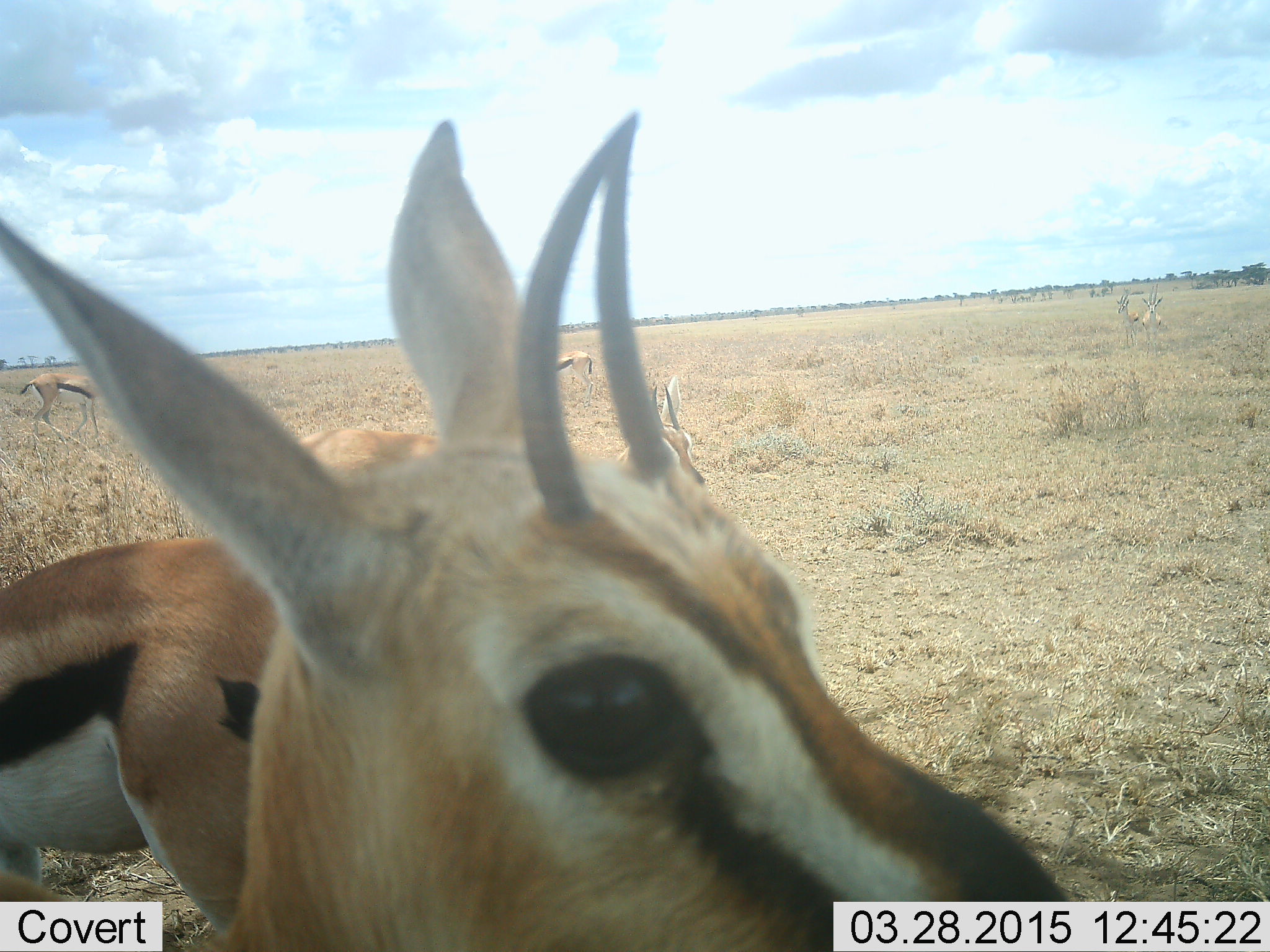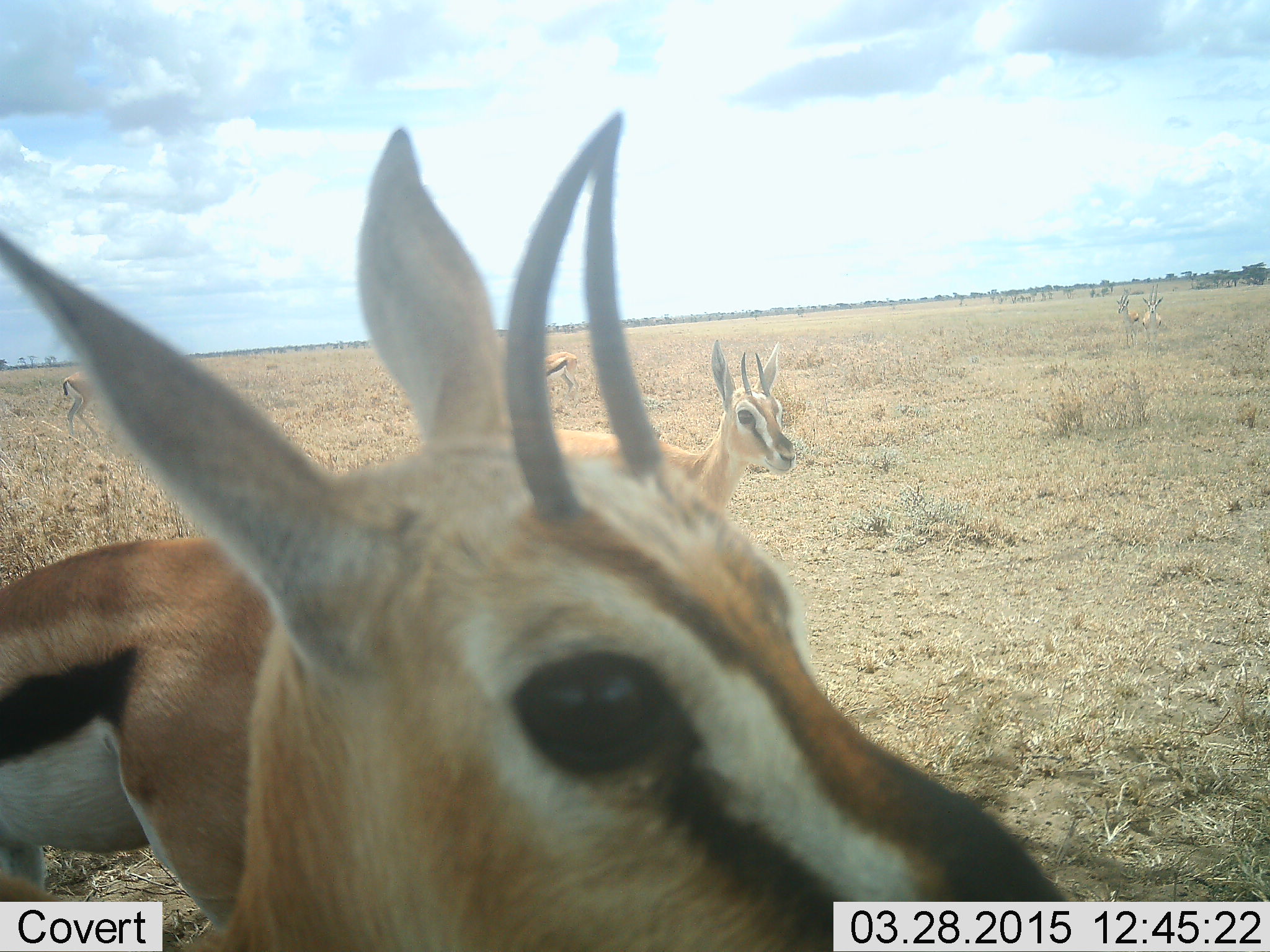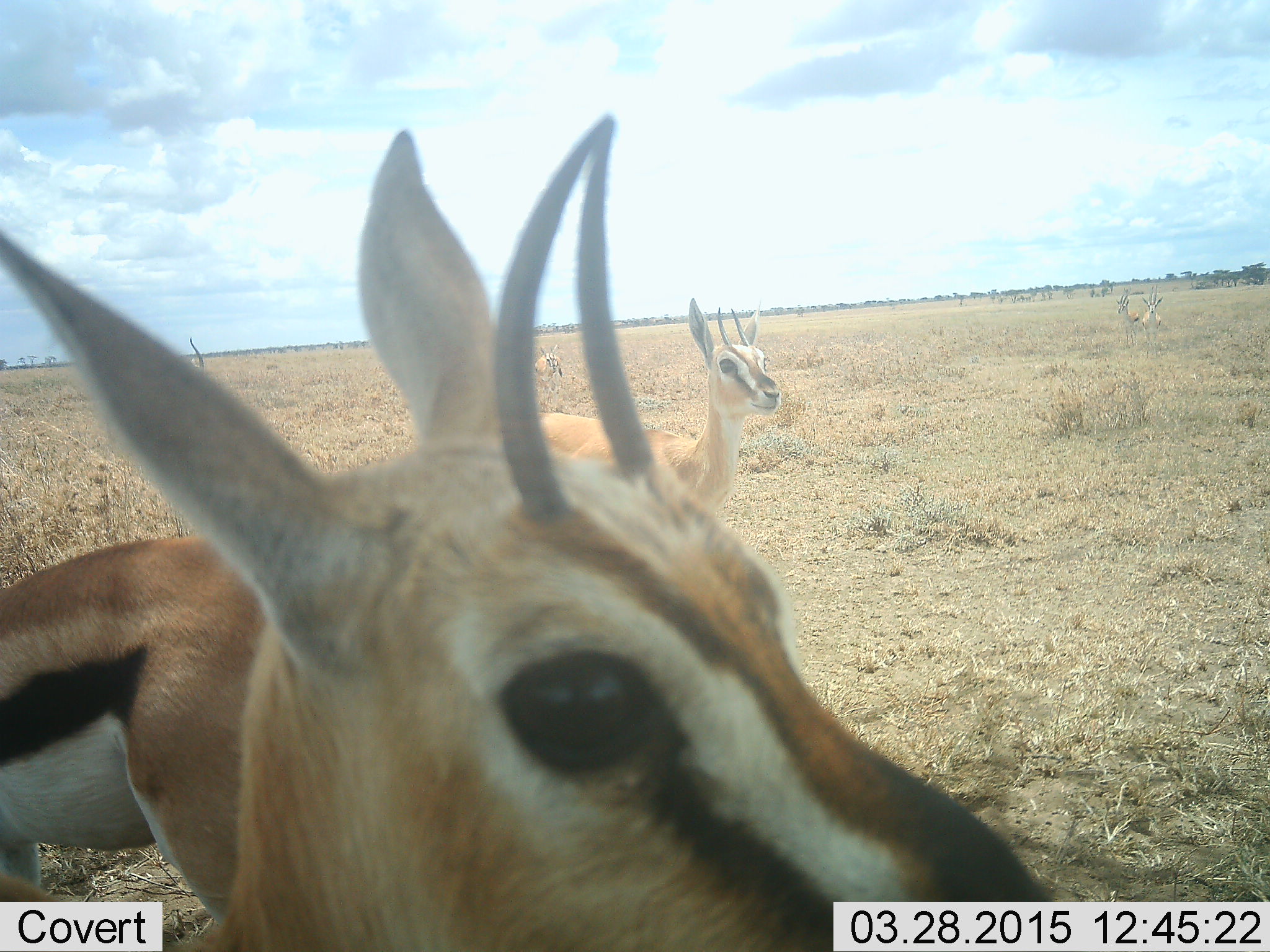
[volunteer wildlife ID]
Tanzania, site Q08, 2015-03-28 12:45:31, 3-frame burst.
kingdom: Animalia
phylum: Chordata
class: Mammalia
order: Artiodactyla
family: Bovidae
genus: Eudorcas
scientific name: Eudorcas thomsonii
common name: thomson's gazelle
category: gazellethomsons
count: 6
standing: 82%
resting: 0%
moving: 45%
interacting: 18%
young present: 0%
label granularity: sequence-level